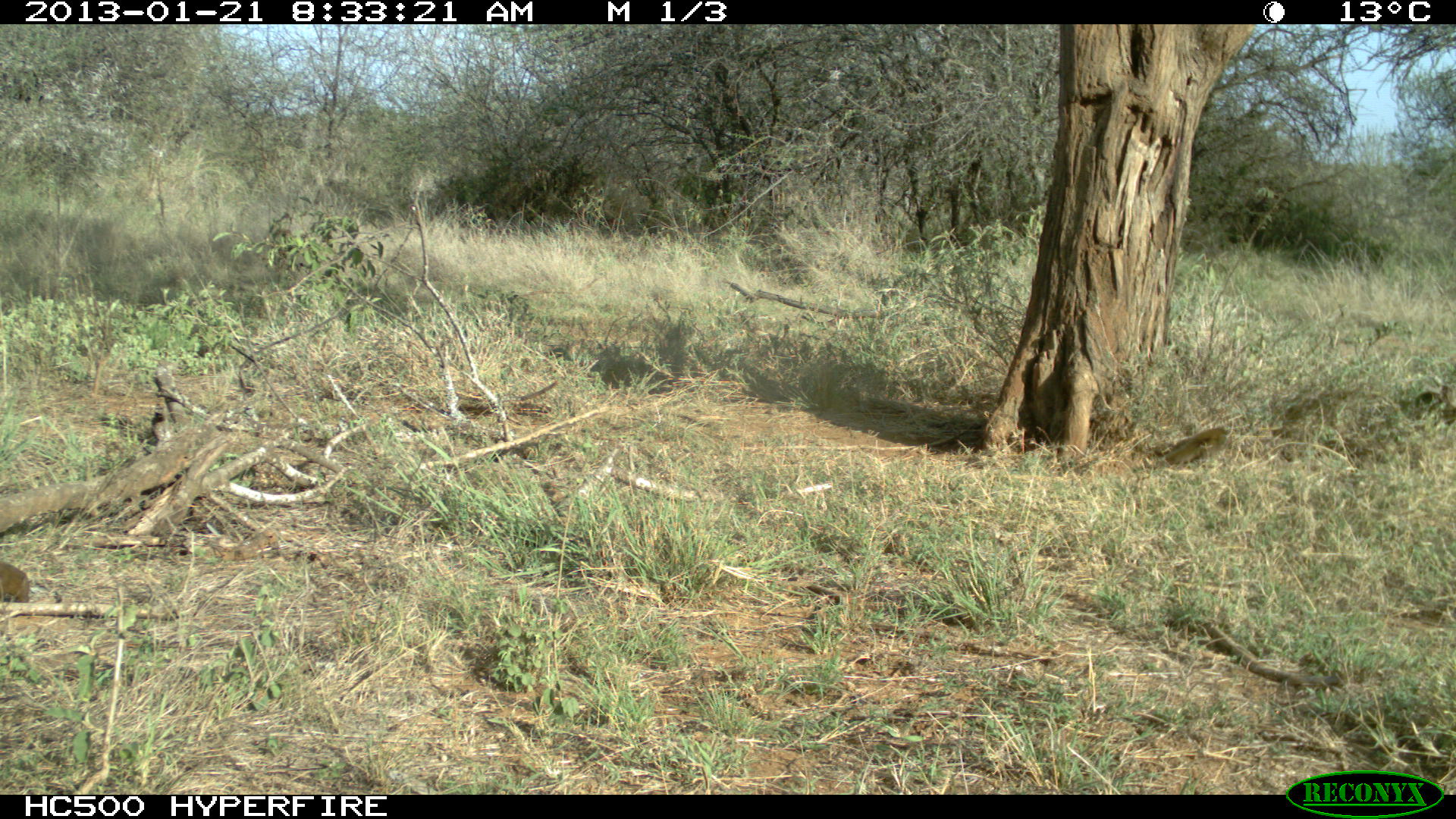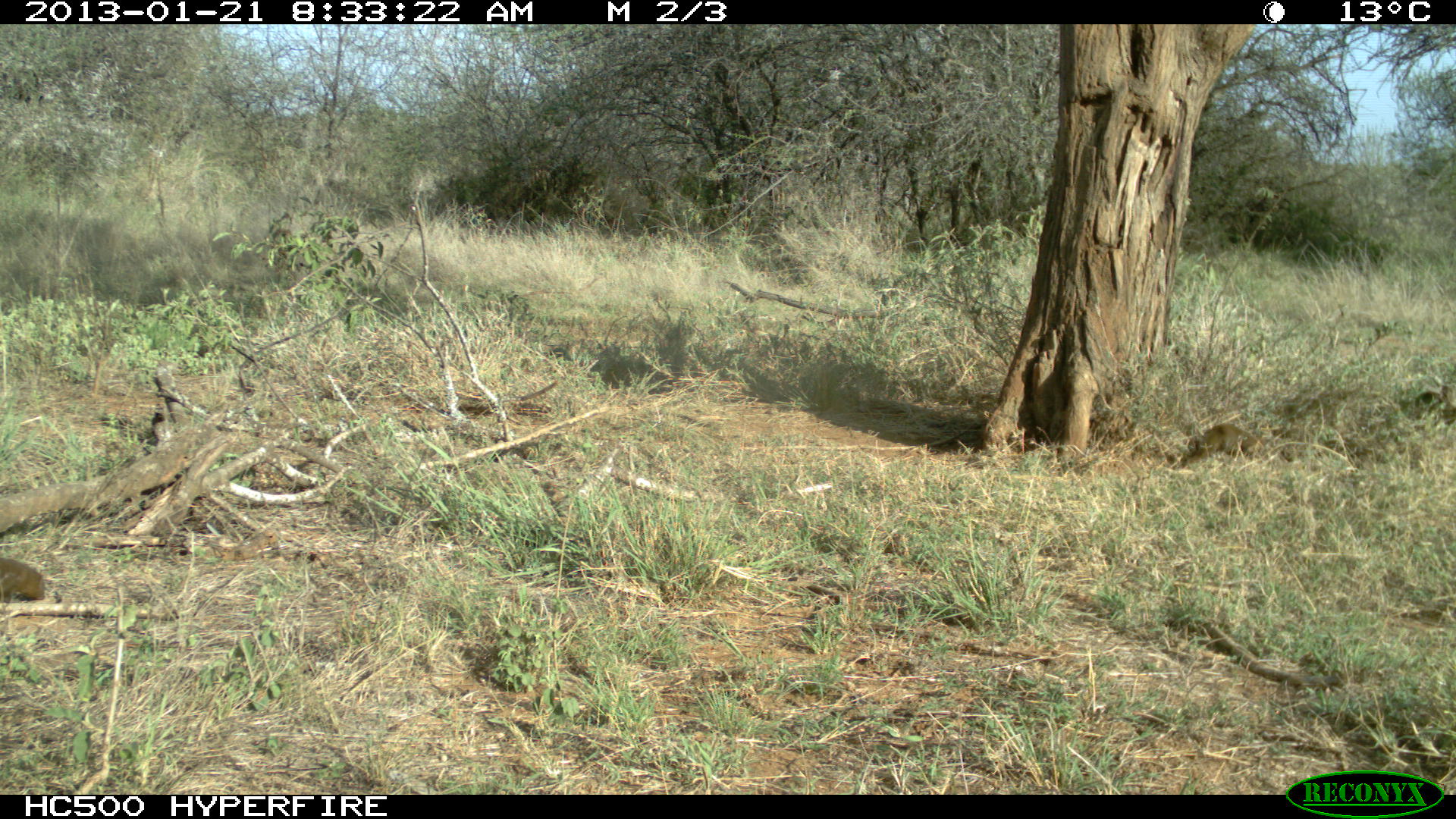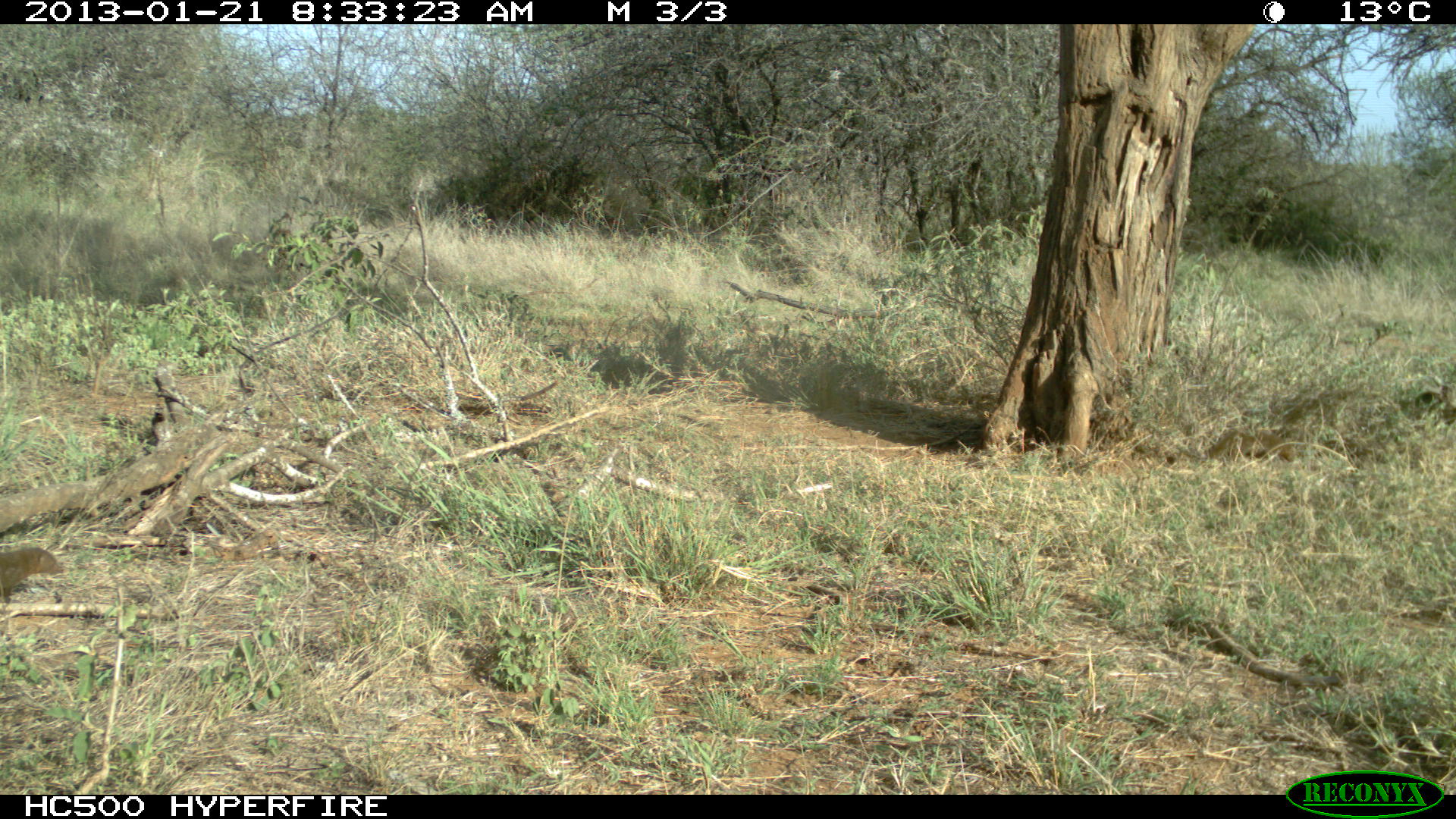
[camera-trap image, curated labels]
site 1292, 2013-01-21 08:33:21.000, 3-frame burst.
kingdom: Animalia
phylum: Chordata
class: Mammalia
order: Carnivora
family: Herpestidae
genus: Herpestes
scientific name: Herpestes sanguineus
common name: slender mongoose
Herpestes sanguineus (slender mongoose), count 2.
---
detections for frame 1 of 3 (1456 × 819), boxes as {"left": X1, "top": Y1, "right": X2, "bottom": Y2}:
herpestes sanguineus: {"left": 1164, "top": 425, "right": 1231, "bottom": 466}; {"left": 0, "top": 562, "right": 29, "bottom": 602}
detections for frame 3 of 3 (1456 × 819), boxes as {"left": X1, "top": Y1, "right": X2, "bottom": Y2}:
herpestes sanguineus: {"left": 0, "top": 546, "right": 63, "bottom": 594}